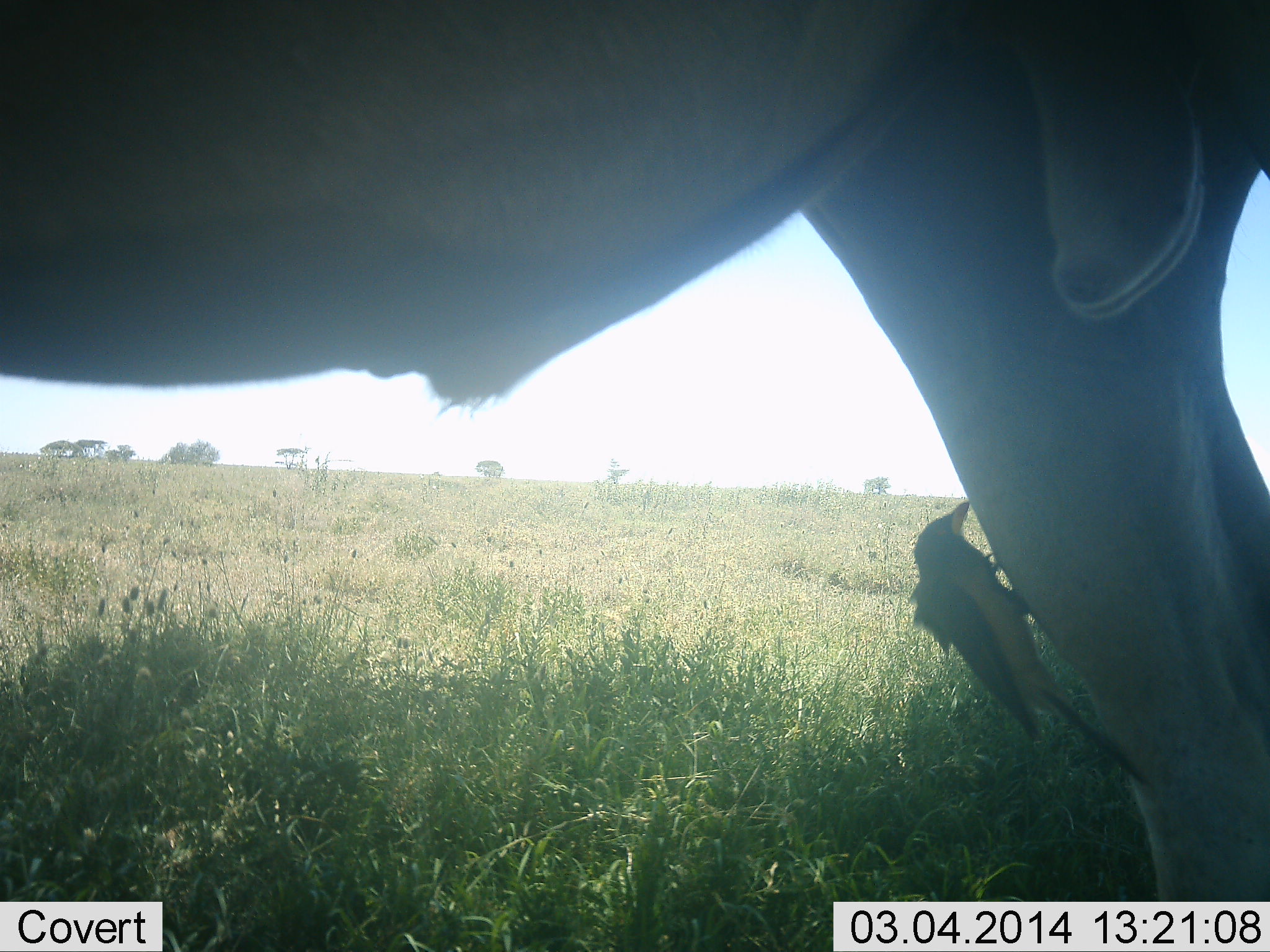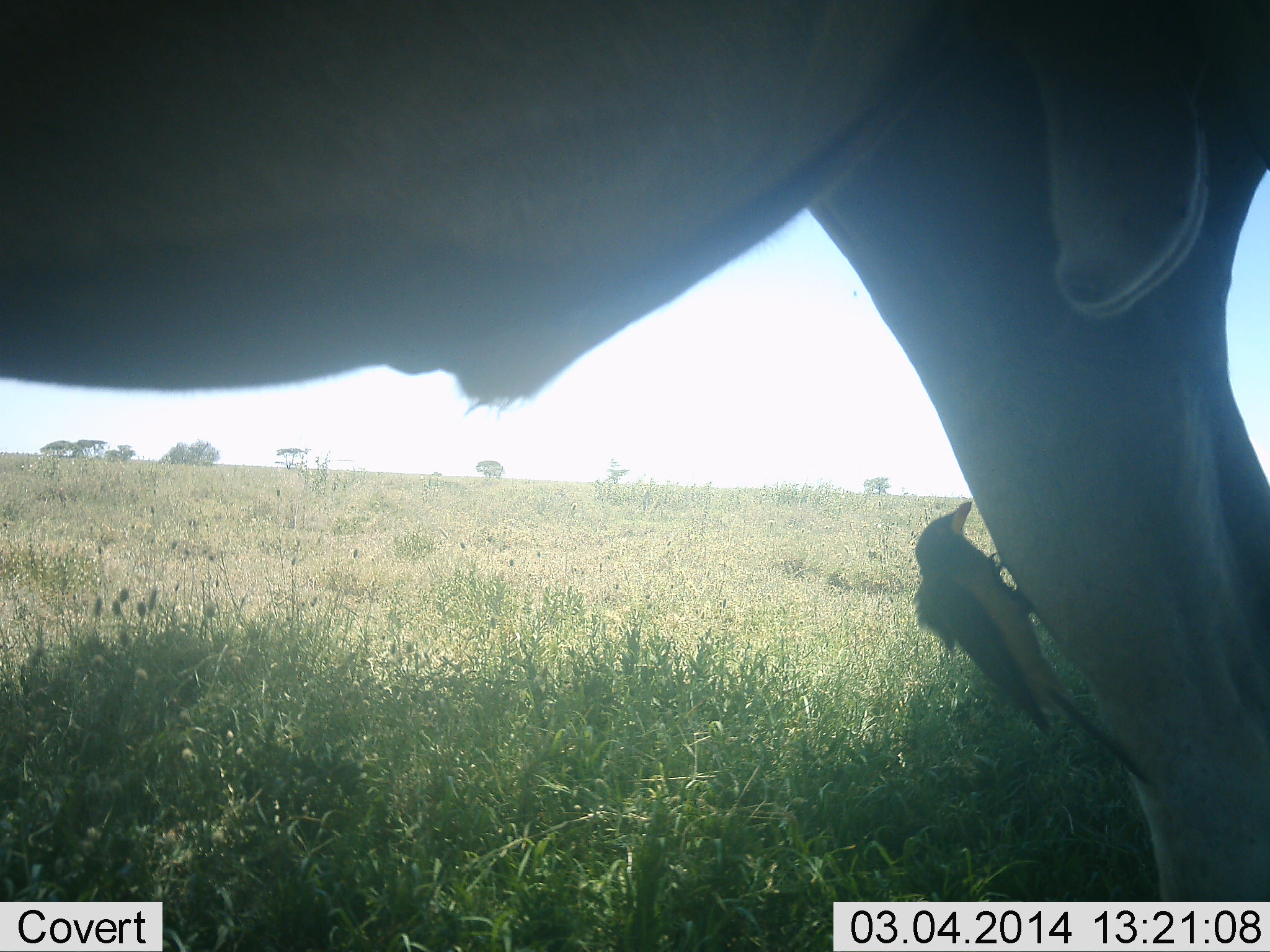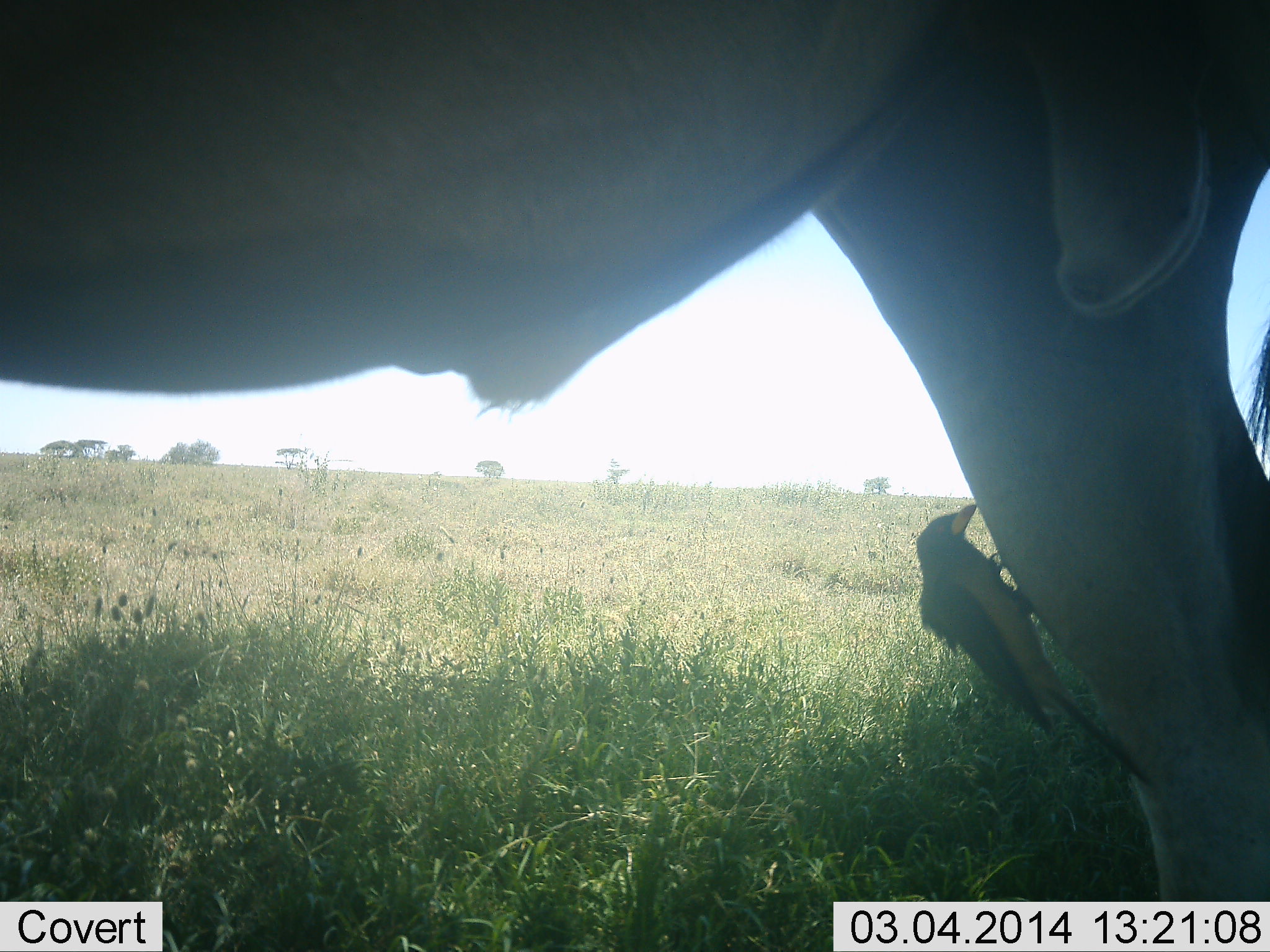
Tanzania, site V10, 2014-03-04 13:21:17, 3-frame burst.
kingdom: Animalia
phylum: Chordata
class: Aves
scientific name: Aves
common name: bird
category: otherbird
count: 1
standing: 24%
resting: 24%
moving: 0%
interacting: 47%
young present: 0%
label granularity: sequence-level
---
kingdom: Animalia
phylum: Chordata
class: Mammalia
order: Artiodactyla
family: Bovidae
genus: Connochaetes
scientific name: Connochaetes taurinus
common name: blue wildebeest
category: wildebeest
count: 1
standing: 92%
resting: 0%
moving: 8%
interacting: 17%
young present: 0%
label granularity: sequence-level